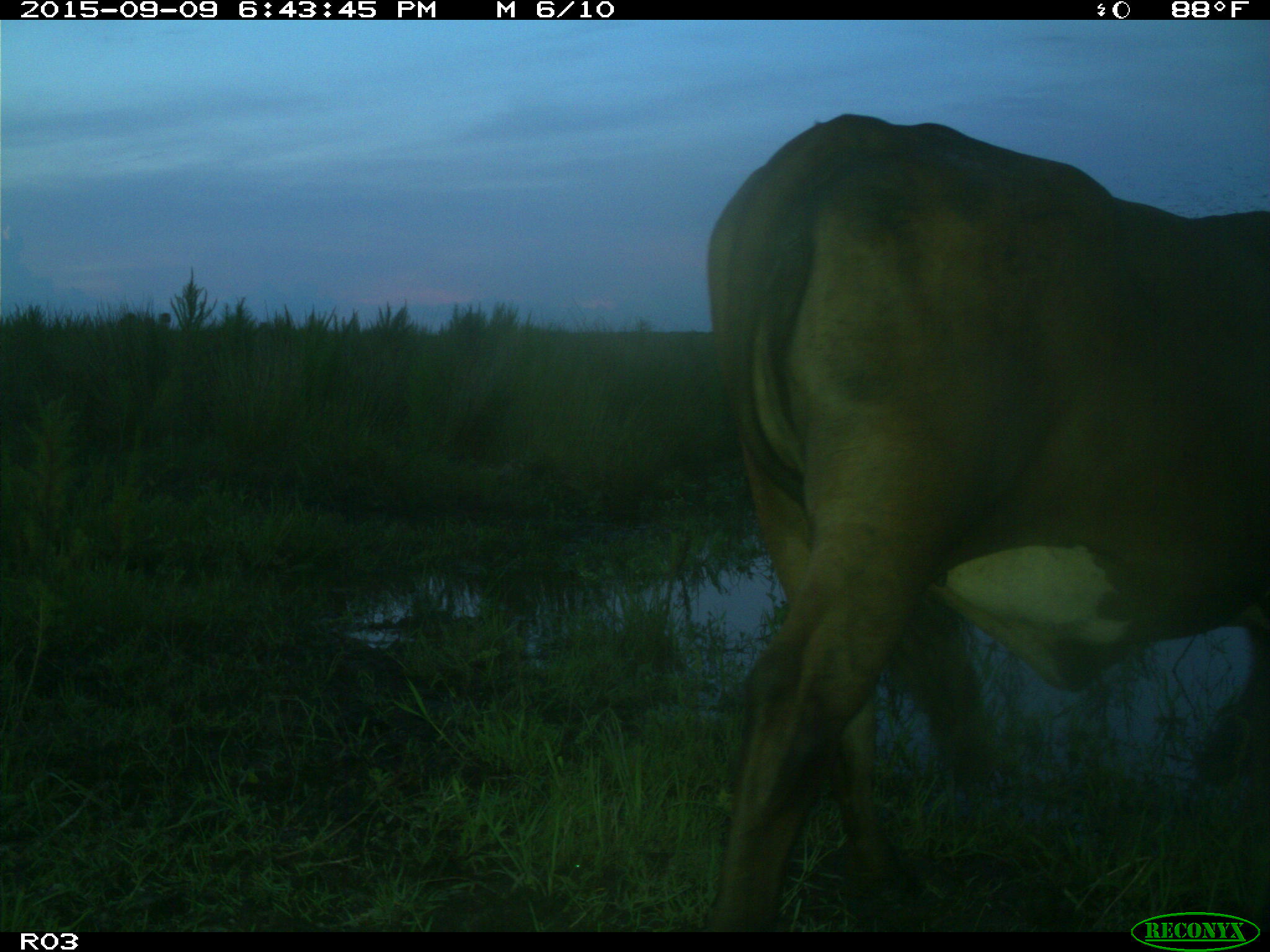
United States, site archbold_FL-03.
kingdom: Animalia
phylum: Chordata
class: Mammalia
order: Artiodactyla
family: Bovidae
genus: Bos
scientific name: Bos taurus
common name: domestic cow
Bos taurus (domestic cow).